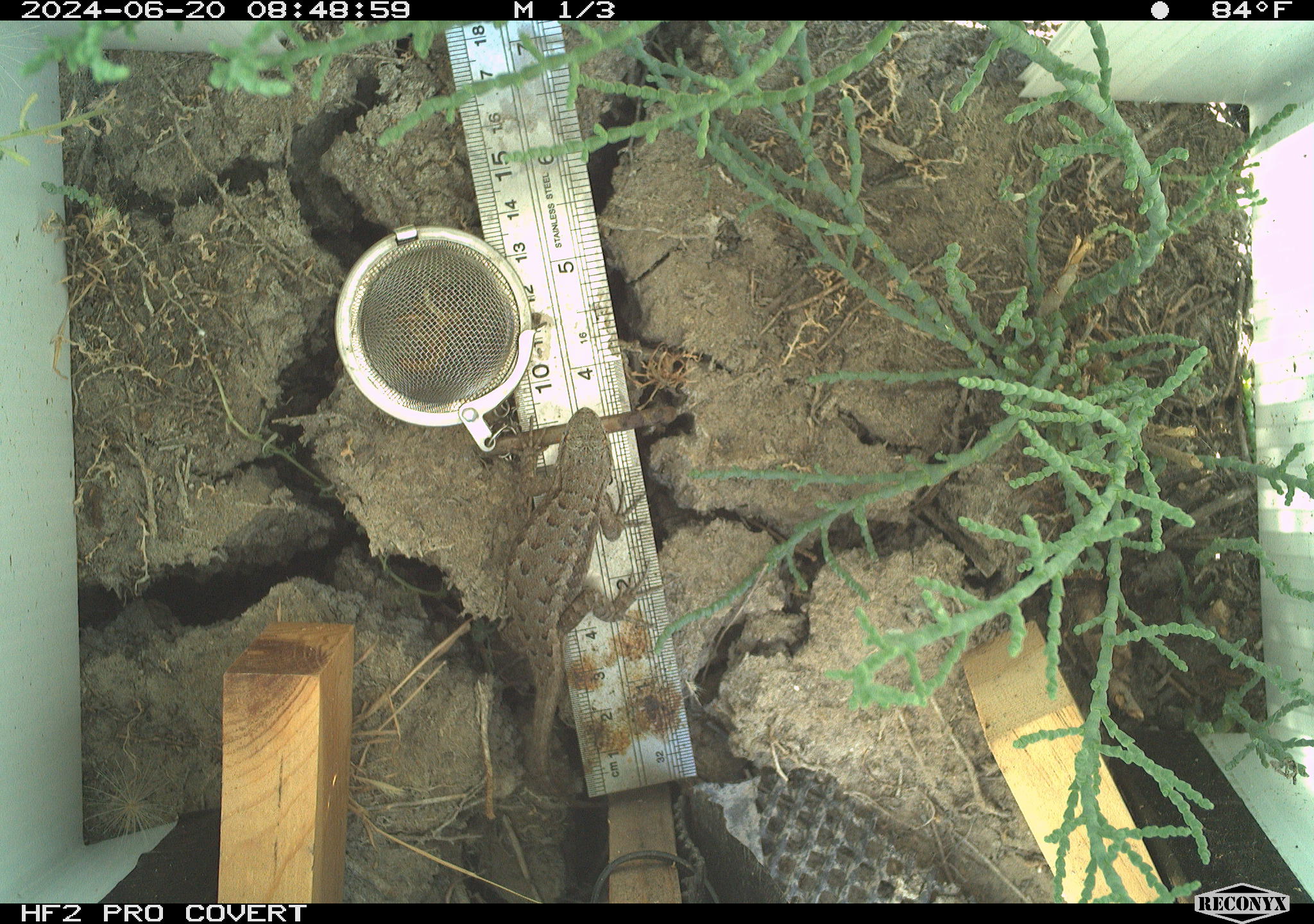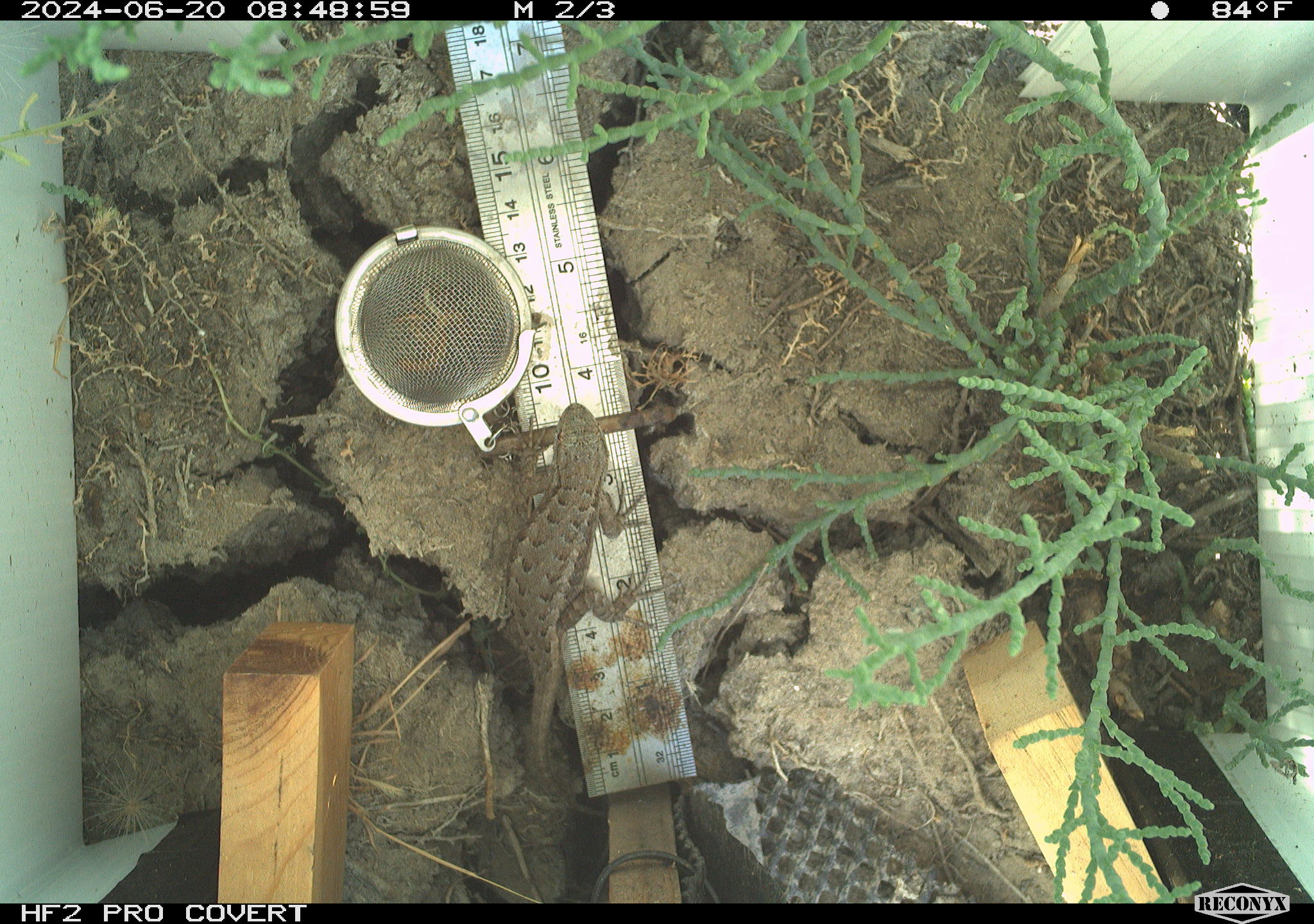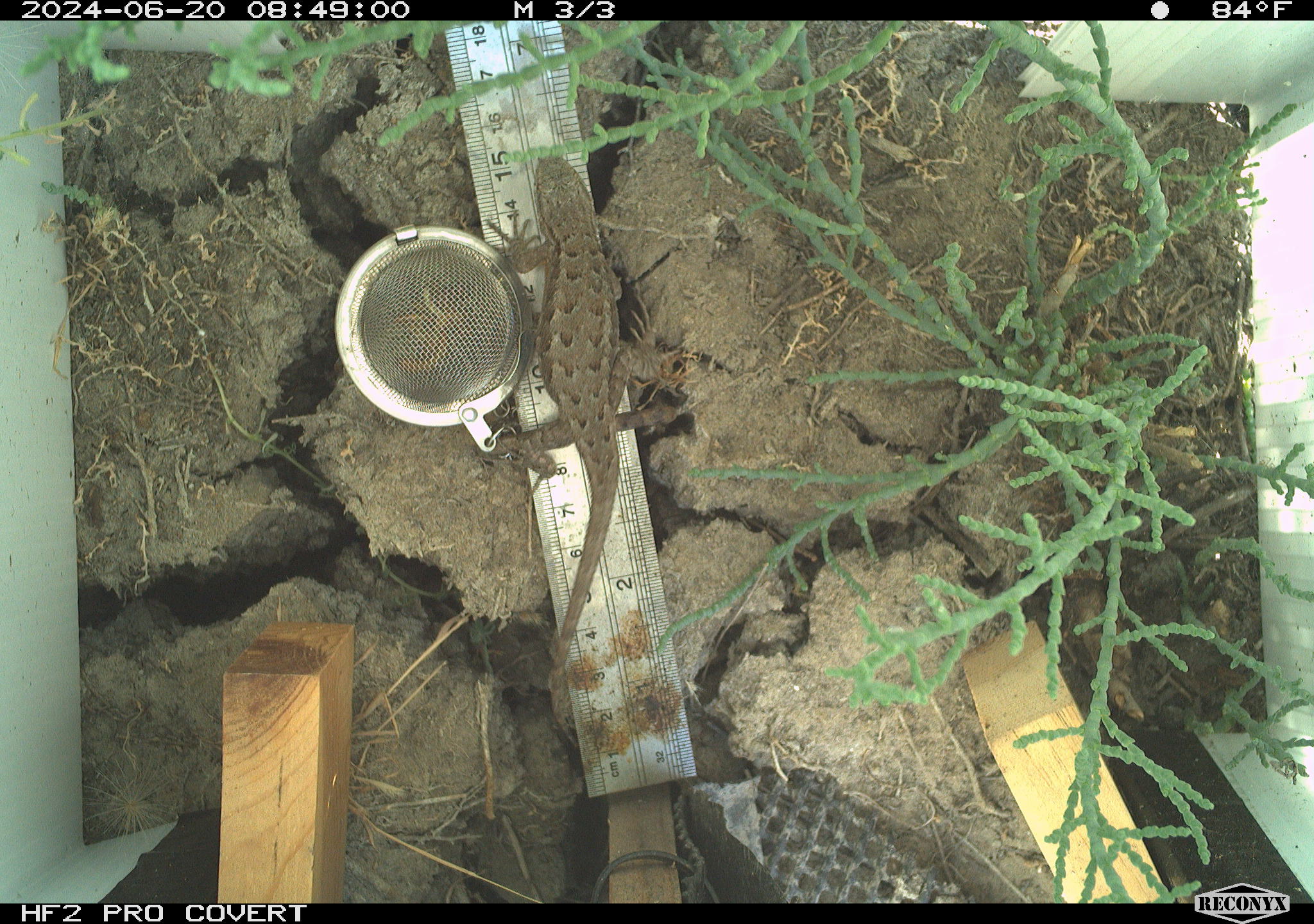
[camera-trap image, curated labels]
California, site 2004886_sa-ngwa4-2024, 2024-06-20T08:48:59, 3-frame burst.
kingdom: Animalia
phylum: Chordata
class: Reptilia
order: Squamata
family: Phrynosomatidae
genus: Sceloporus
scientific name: Sceloporus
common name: spiny lizards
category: sceloporus species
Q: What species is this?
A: Sceloporus species (spiny lizards) (Sceloporus).